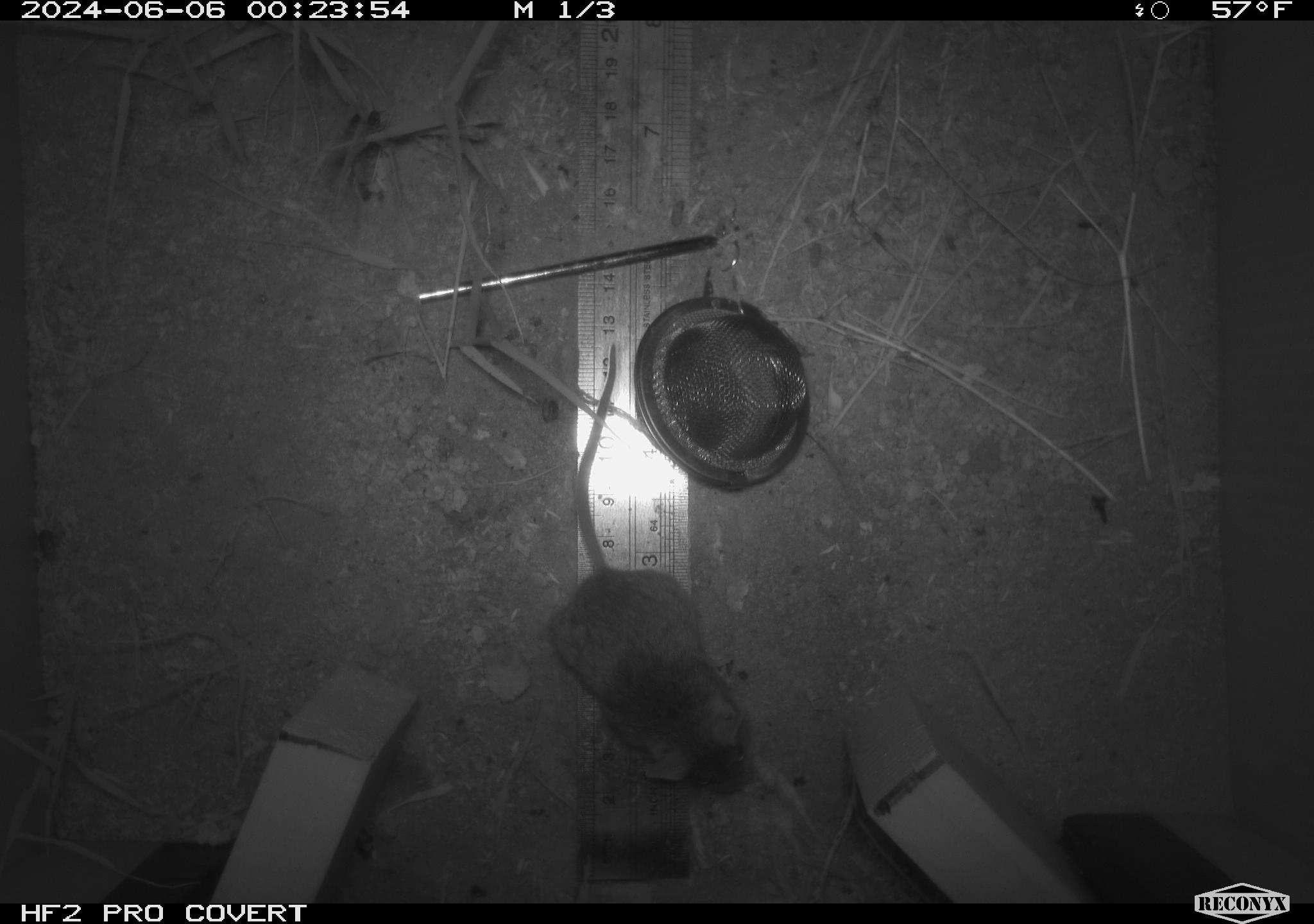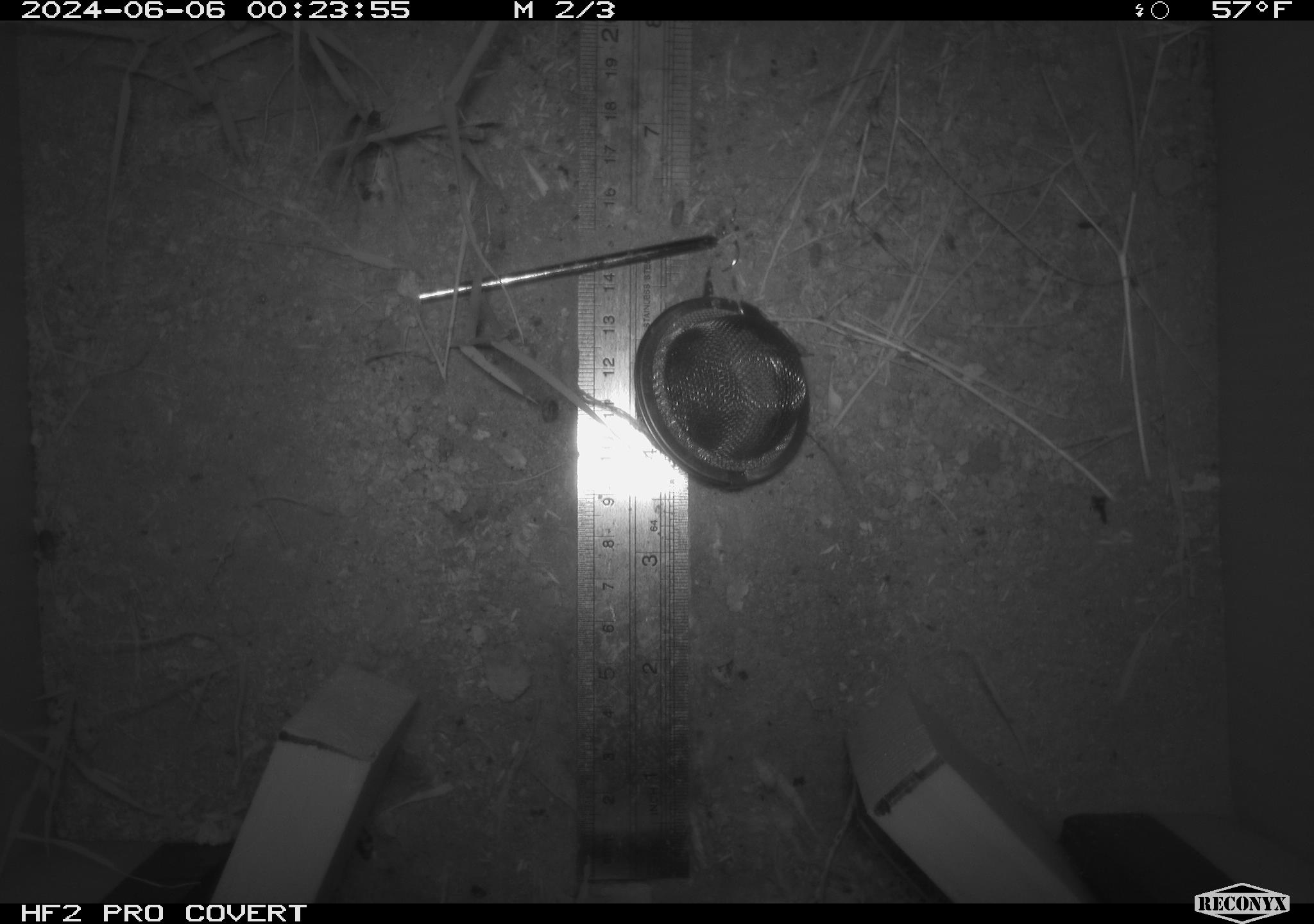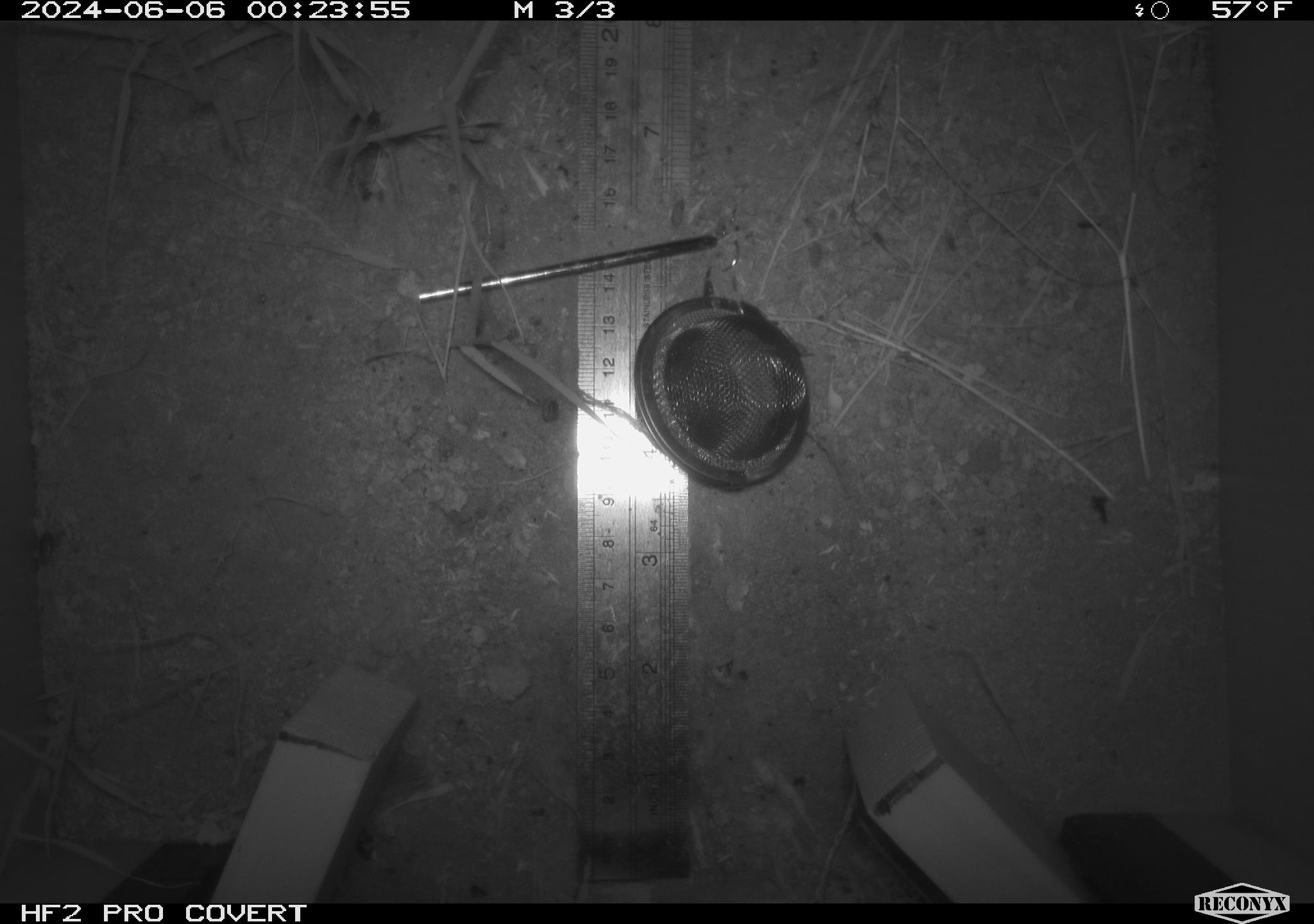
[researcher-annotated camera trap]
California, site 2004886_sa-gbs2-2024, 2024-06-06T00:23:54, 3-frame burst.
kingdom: Animalia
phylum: Chordata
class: Mammalia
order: Rodentia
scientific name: Rodentia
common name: mouse species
Mouse species (Rodentia).